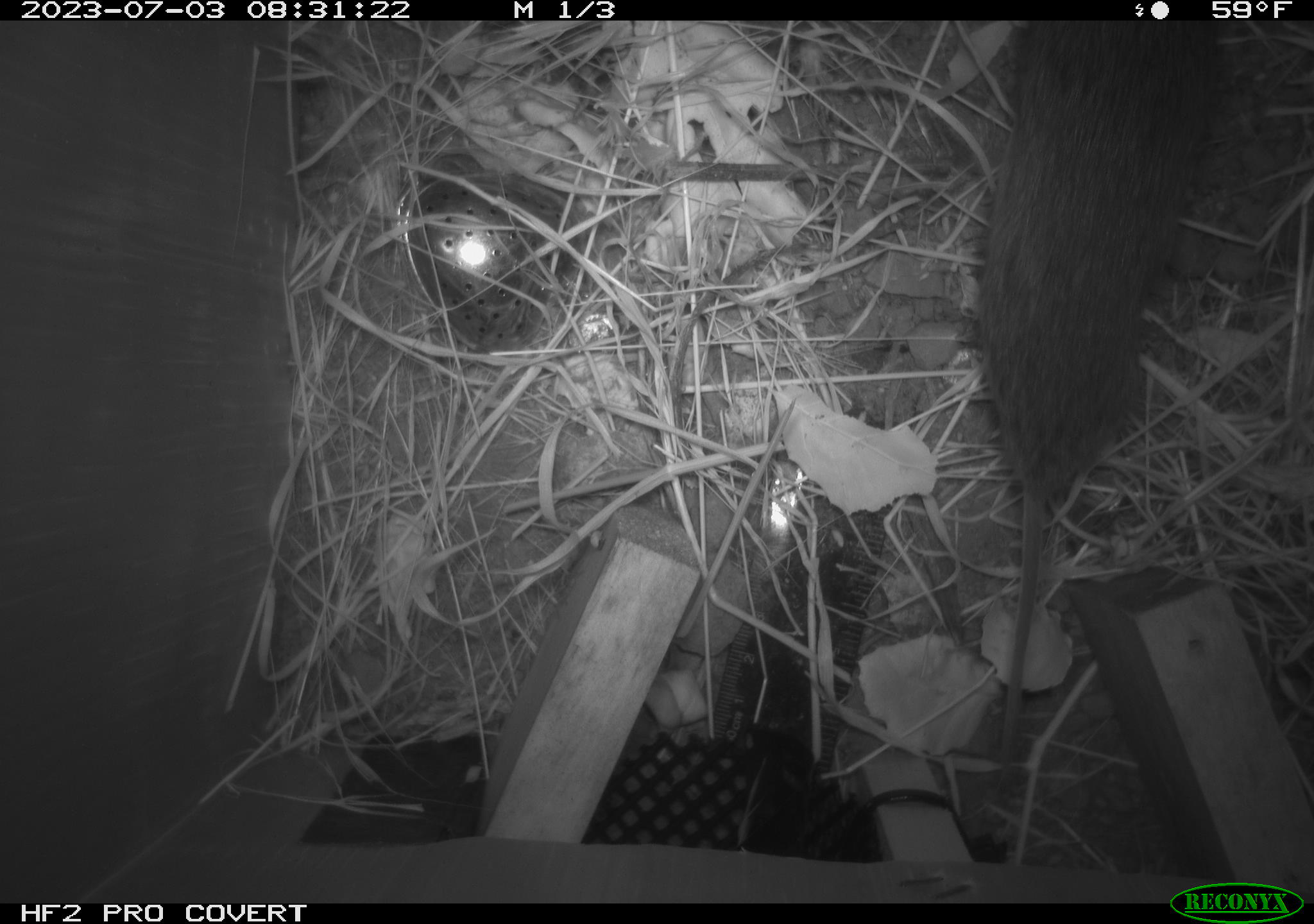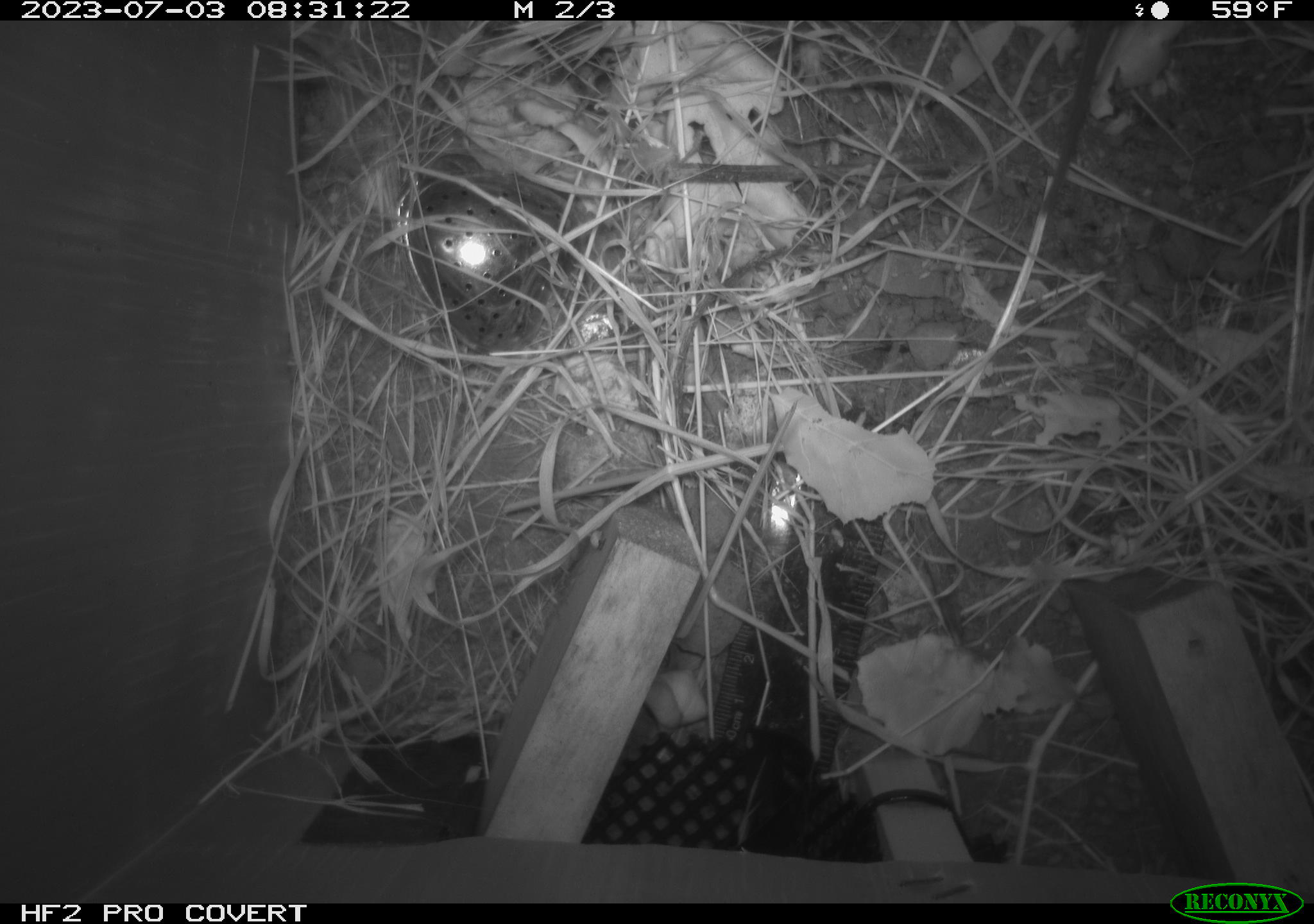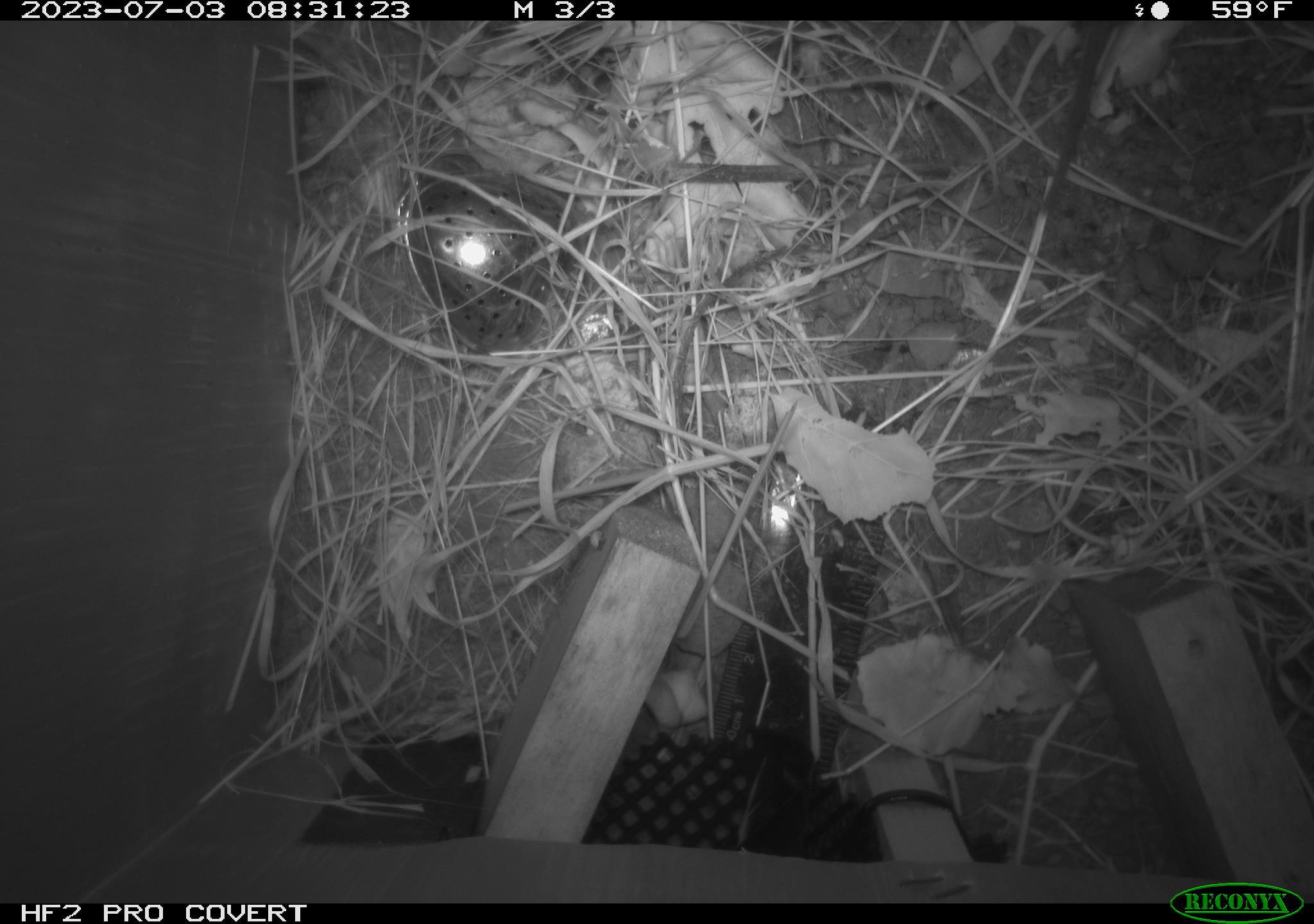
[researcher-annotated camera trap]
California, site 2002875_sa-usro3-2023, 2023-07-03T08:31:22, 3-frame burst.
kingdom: Animalia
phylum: Chordata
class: Mammalia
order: Rodentia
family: Cricetidae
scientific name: Arvicolinae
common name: voles, lemmings, and muskrats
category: arvicolinae subfamily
Arvicolinae subfamily (voles, lemmings, and muskrats) (Arvicolinae).